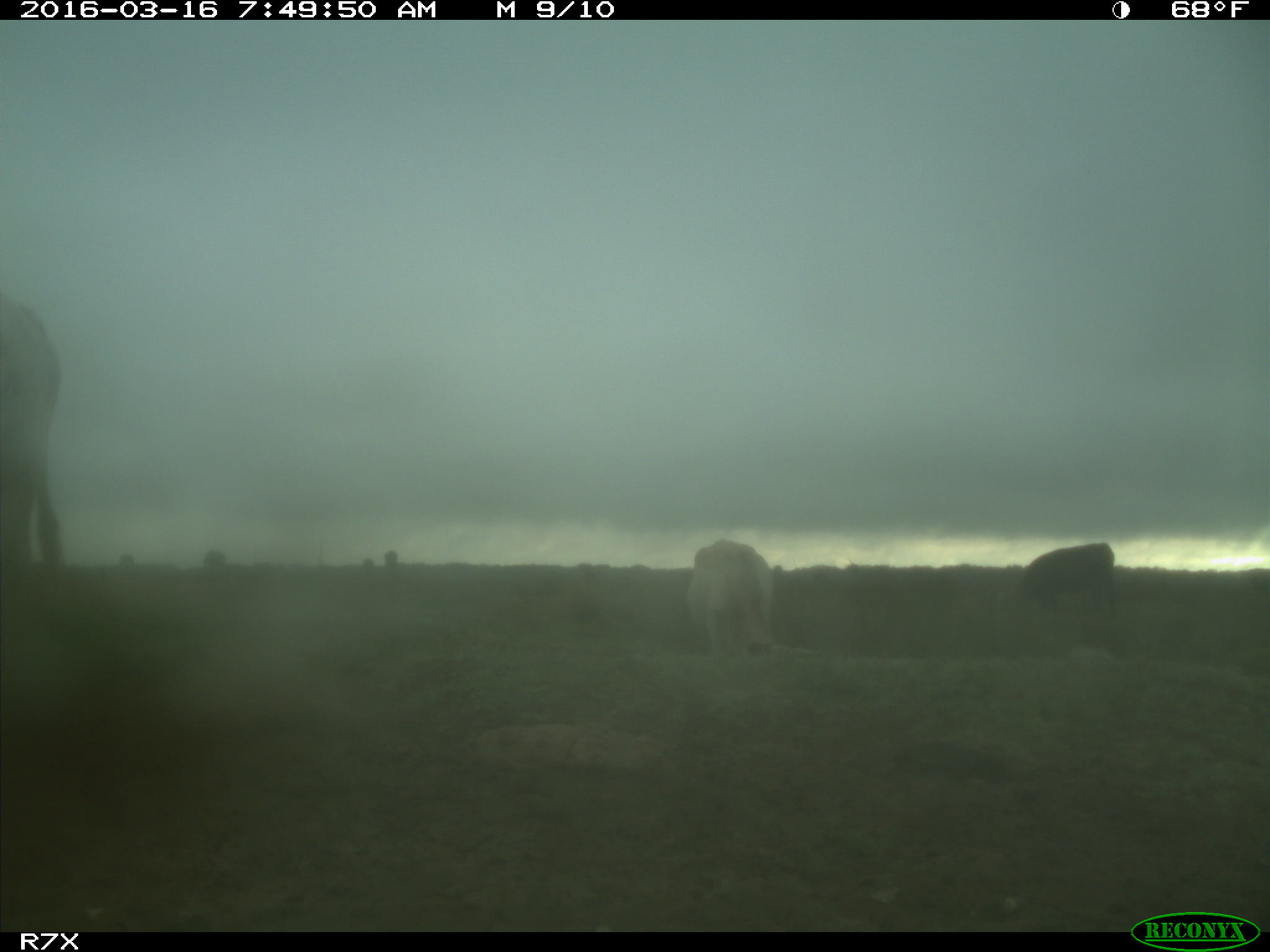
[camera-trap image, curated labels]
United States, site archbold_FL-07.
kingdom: Animalia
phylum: Chordata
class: Mammalia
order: Artiodactyla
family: Bovidae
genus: Bos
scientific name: Bos taurus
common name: domestic cow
Bos taurus (domestic cow).